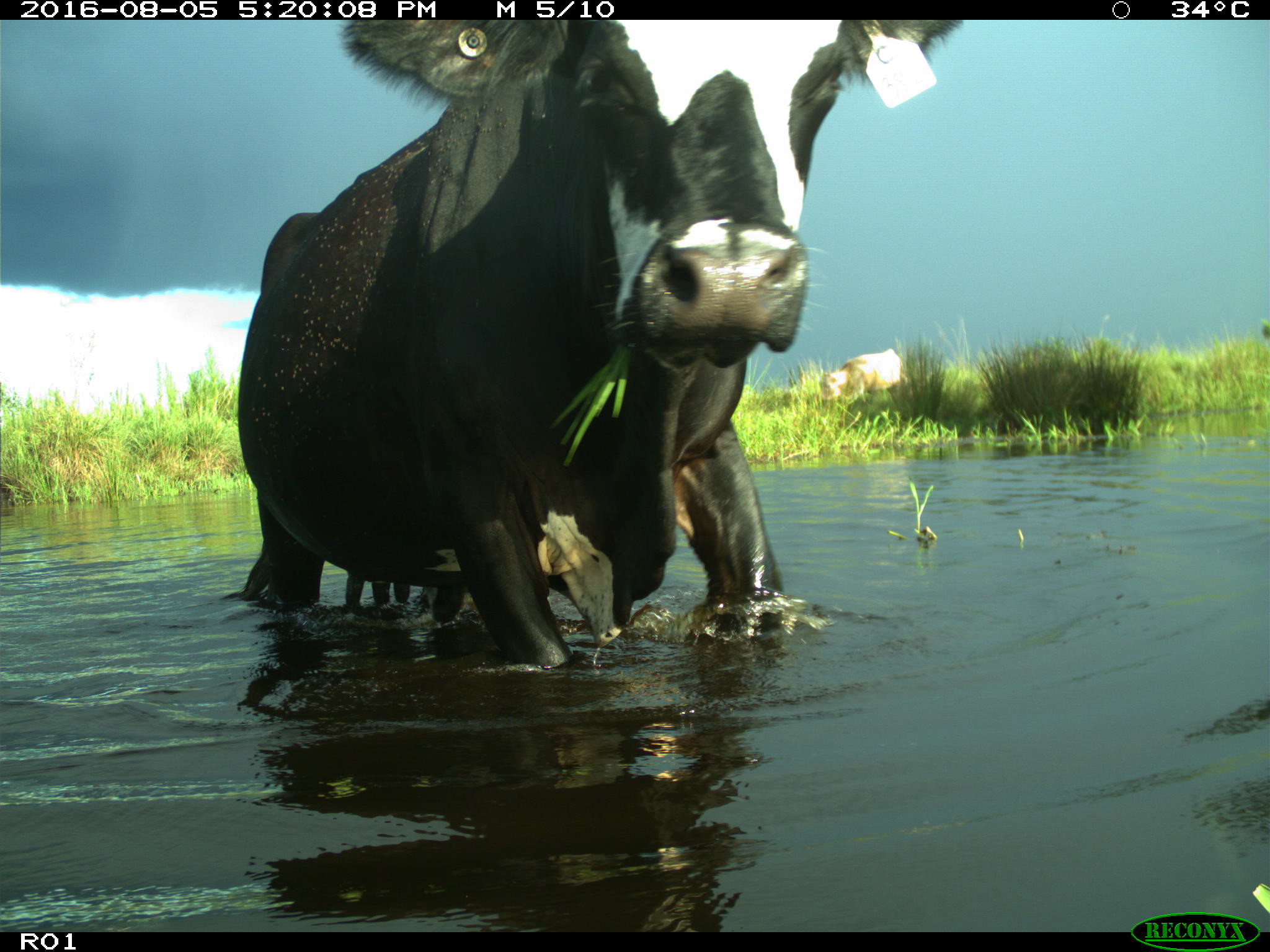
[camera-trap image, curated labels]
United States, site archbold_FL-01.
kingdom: Animalia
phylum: Chordata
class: Mammalia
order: Artiodactyla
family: Bovidae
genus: Bos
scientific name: Bos taurus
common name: domestic cow